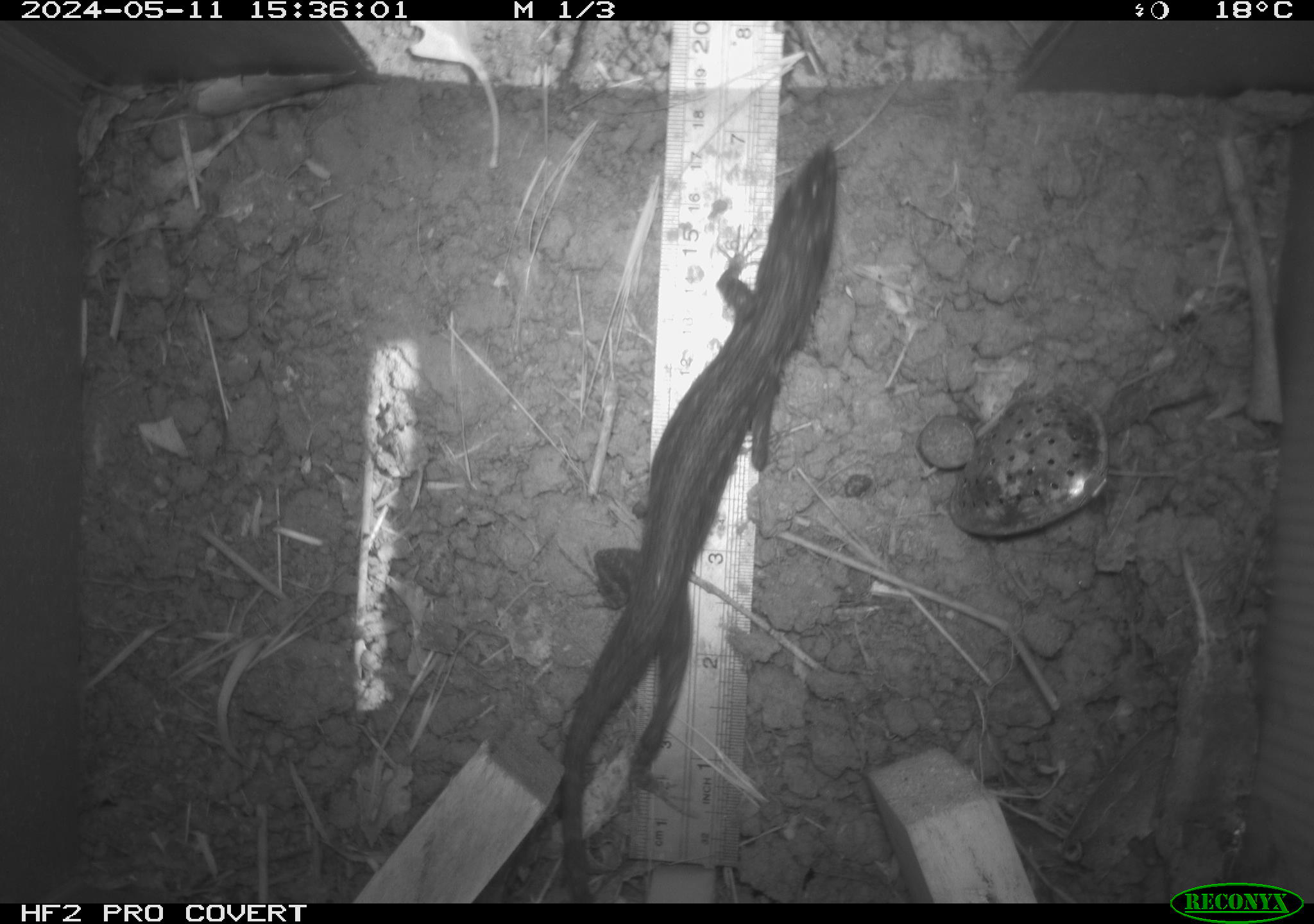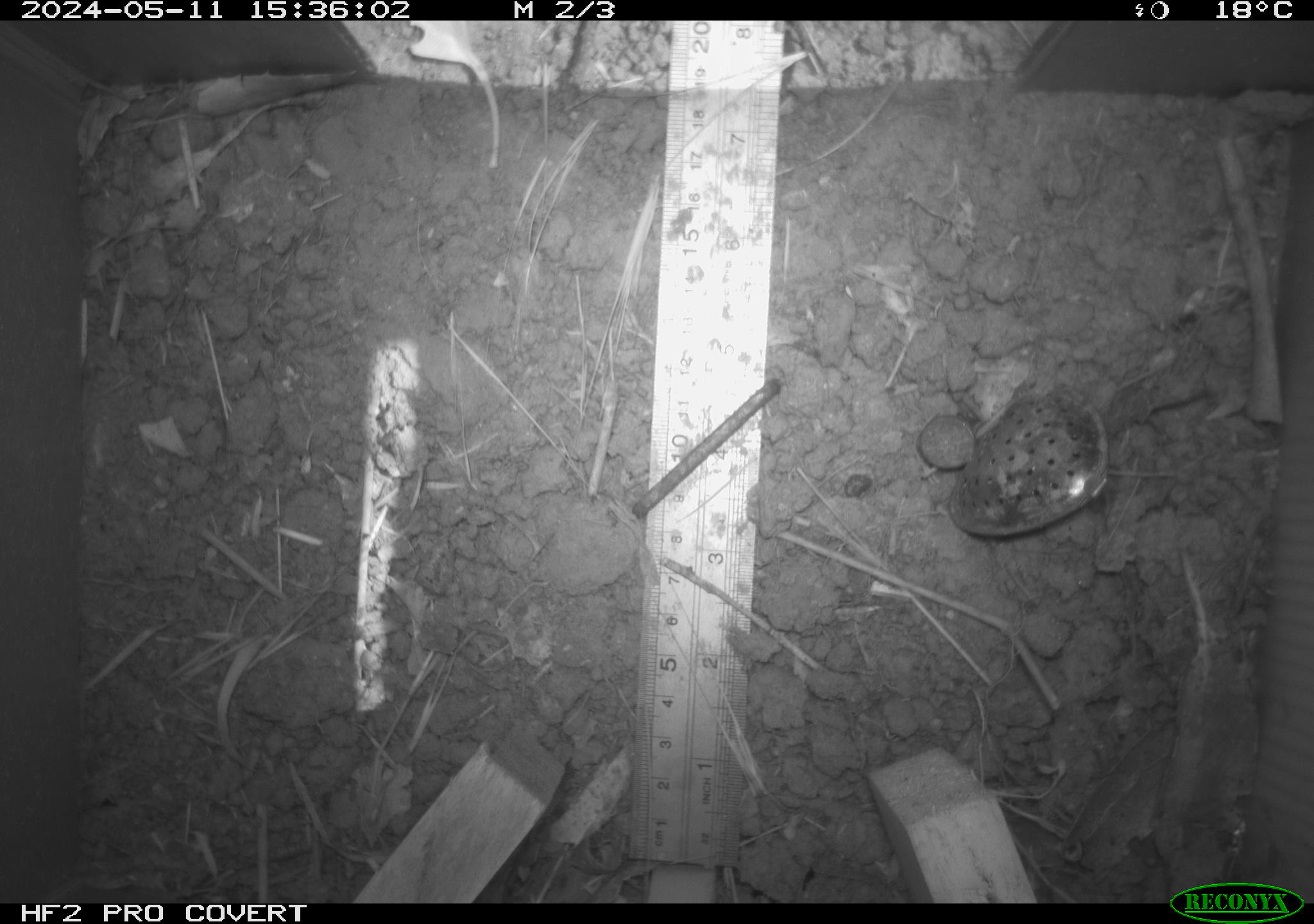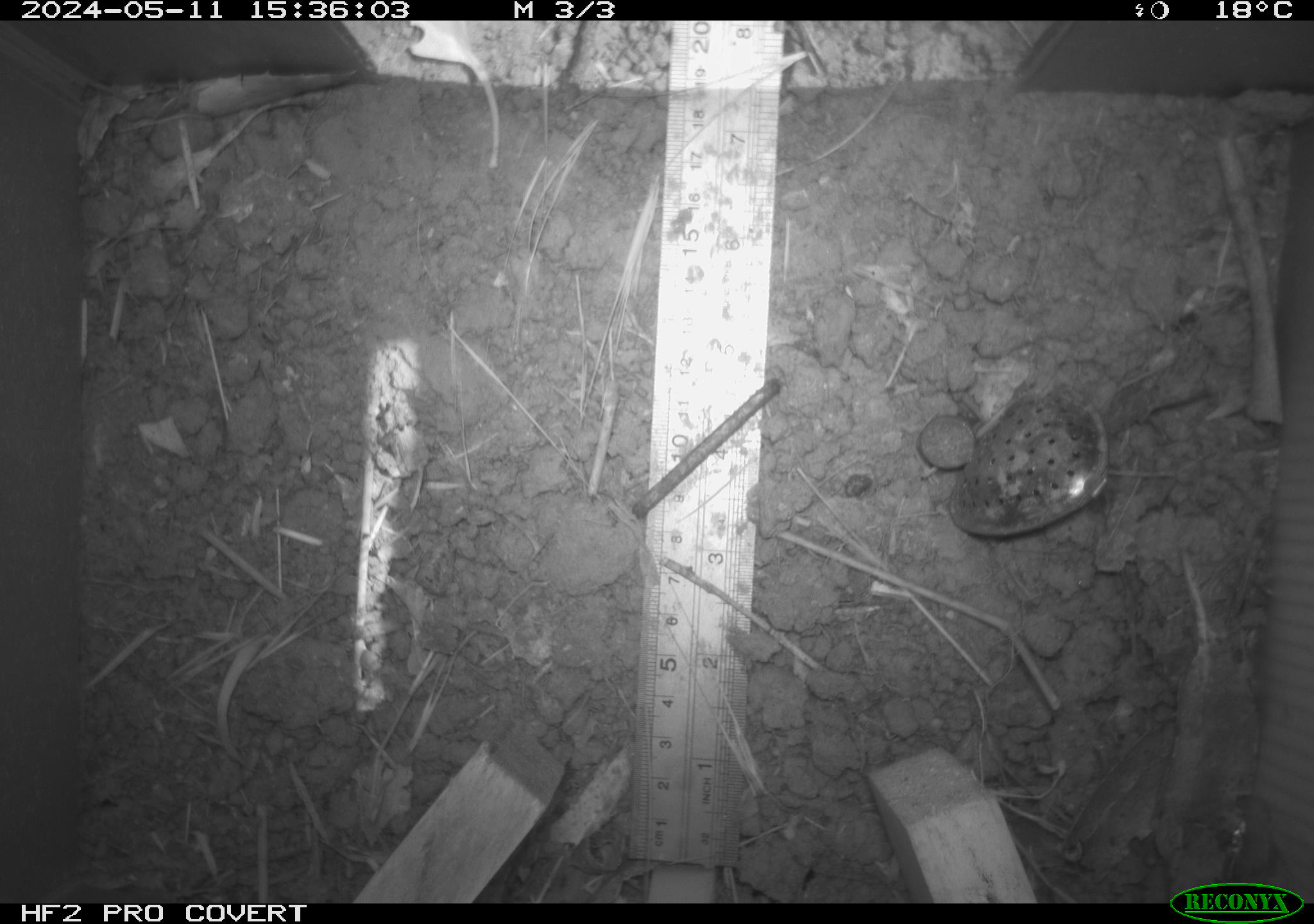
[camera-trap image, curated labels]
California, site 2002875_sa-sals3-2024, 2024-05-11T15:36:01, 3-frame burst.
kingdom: Animalia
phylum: Chordata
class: Reptilia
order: Squamata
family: Phrynosomatidae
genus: Sceloporus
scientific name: Sceloporus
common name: spiny lizards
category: sceloporus species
Sceloporus species (spiny lizards) (Sceloporus).